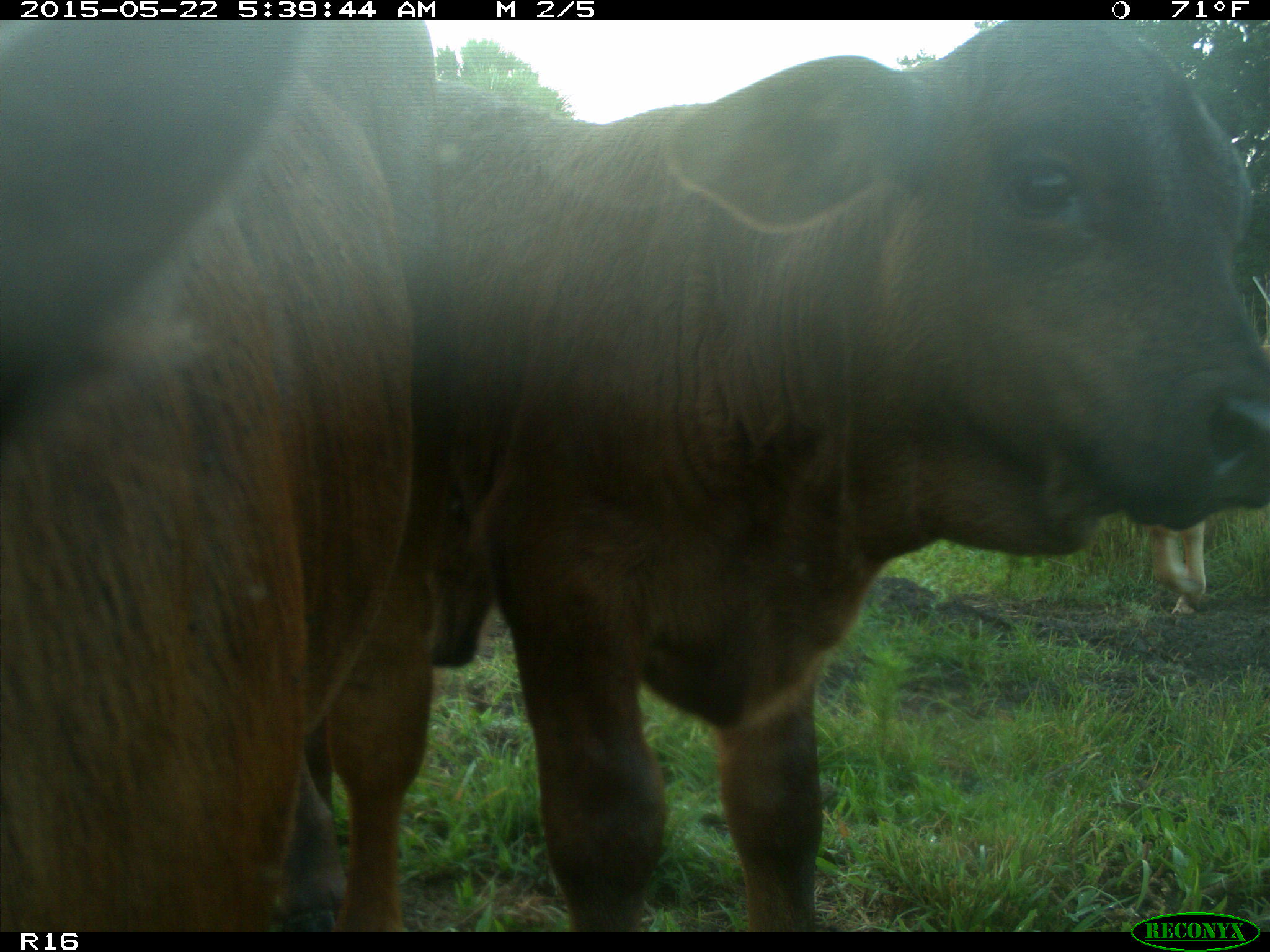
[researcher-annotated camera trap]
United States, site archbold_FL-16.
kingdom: Animalia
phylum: Chordata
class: Mammalia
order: Artiodactyla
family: Bovidae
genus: Bos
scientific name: Bos taurus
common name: domestic cow